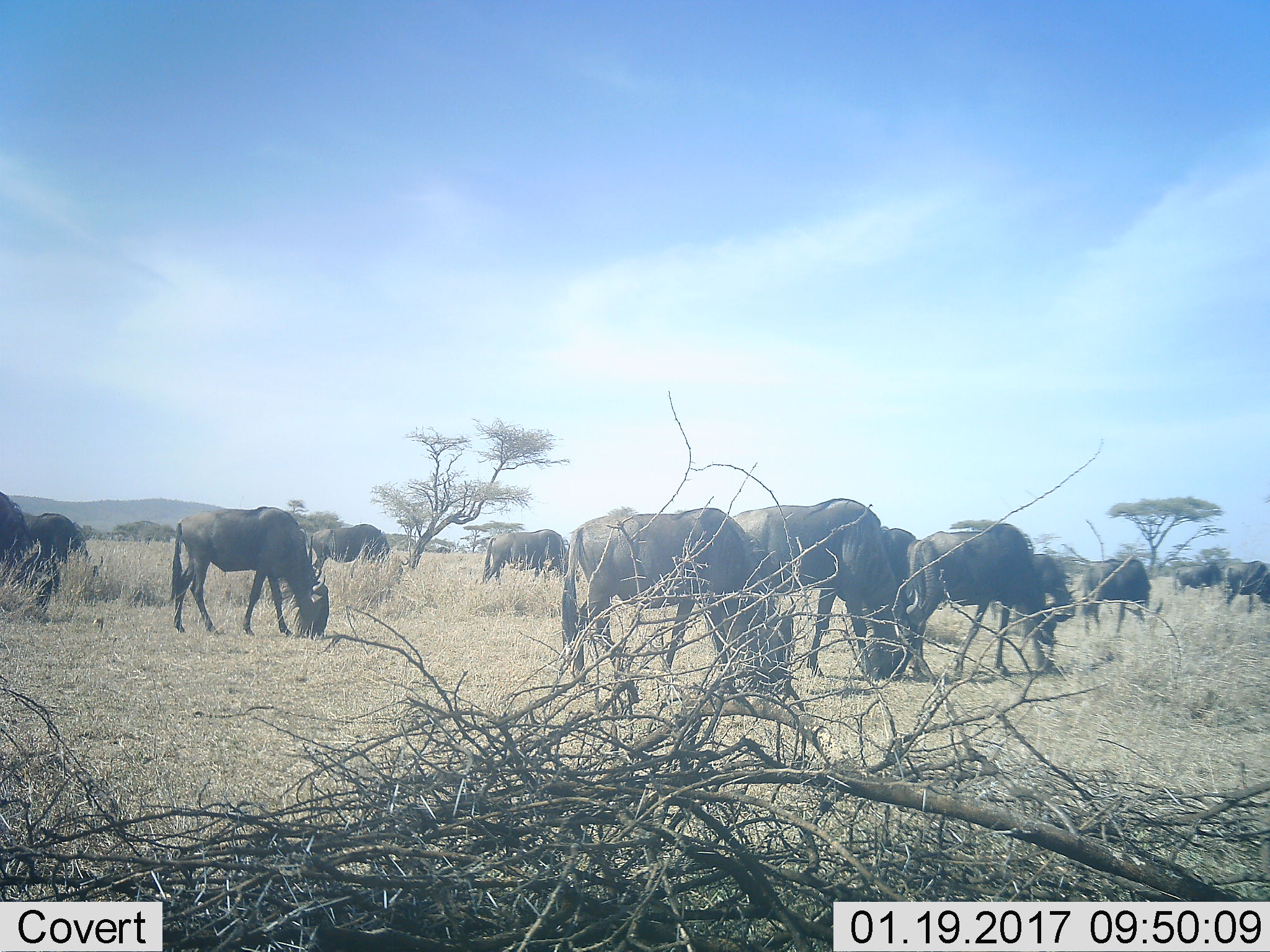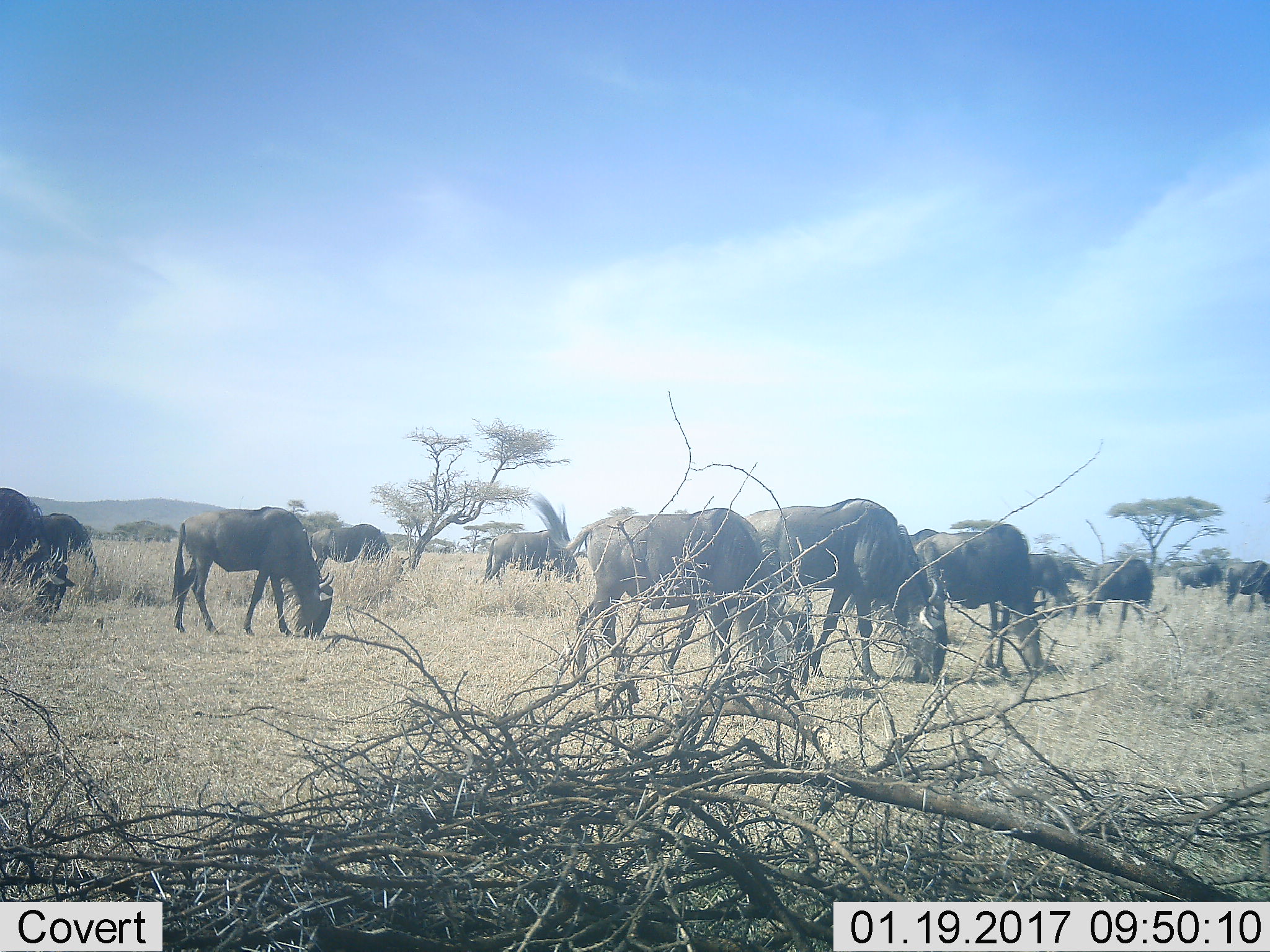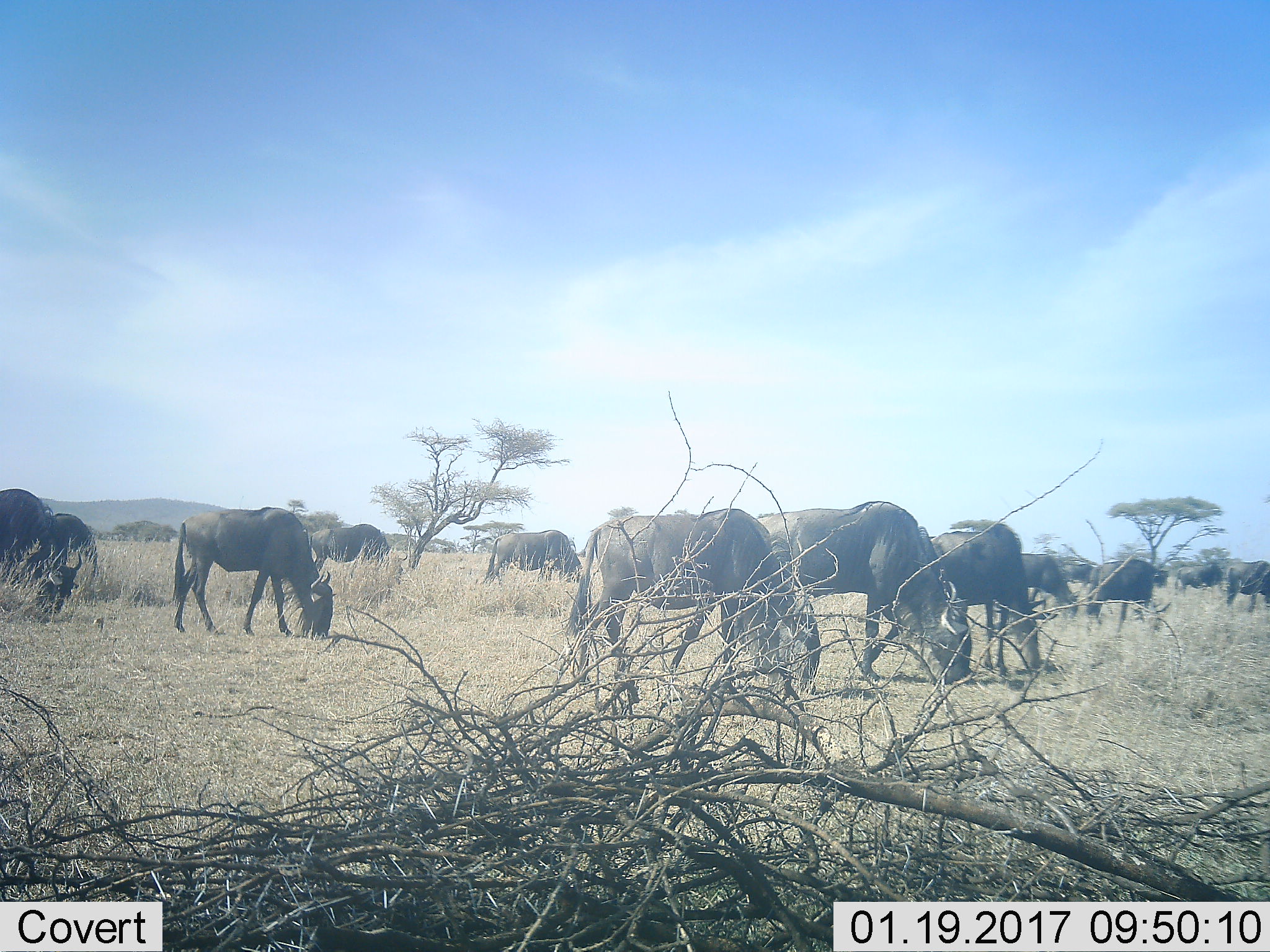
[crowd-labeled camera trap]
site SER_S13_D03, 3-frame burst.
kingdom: Animalia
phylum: Chordata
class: Mammalia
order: Artiodactyla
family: Bovidae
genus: Connochaetes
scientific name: Connochaetes taurinus taurinus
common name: blue wildebeest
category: wildebeestblue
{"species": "wildebeestblue (blue wildebeest) (Connochaetes taurinus taurinus)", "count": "11-50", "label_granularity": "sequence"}